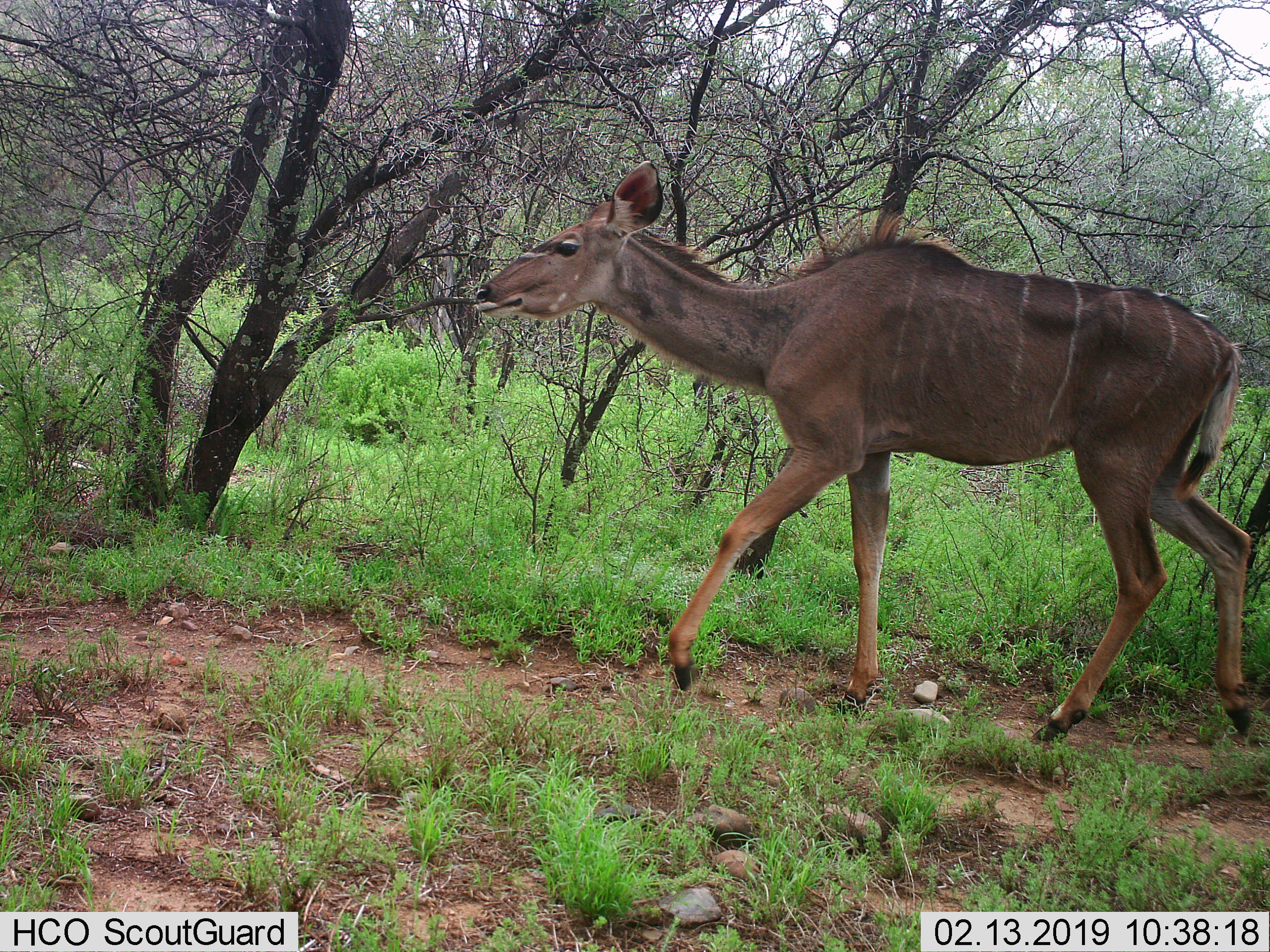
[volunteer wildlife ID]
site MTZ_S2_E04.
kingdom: Animalia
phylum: Chordata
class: Mammalia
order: Artiodactyla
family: Bovidae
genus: Tragelaphus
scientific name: Tragelaphus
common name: kudu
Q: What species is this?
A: Kudu (Tragelaphus).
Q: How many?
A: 1.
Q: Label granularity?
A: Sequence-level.